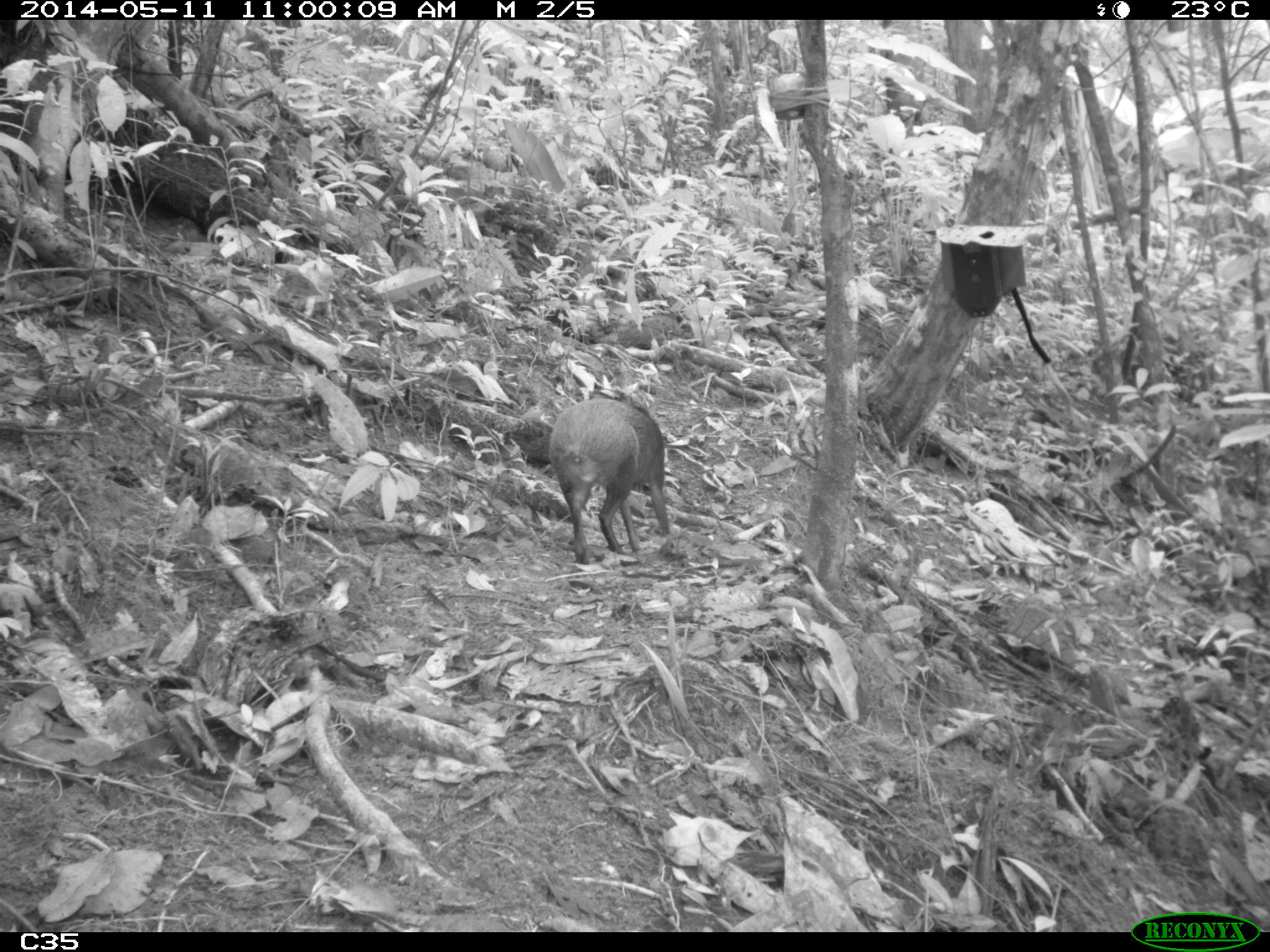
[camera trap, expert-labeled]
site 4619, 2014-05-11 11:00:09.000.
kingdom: Animalia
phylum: Chordata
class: Mammalia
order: Rodentia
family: Dasyproctidae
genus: Dasyprocta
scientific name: Dasyprocta leporina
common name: red-rumped agouti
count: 1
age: adult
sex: male